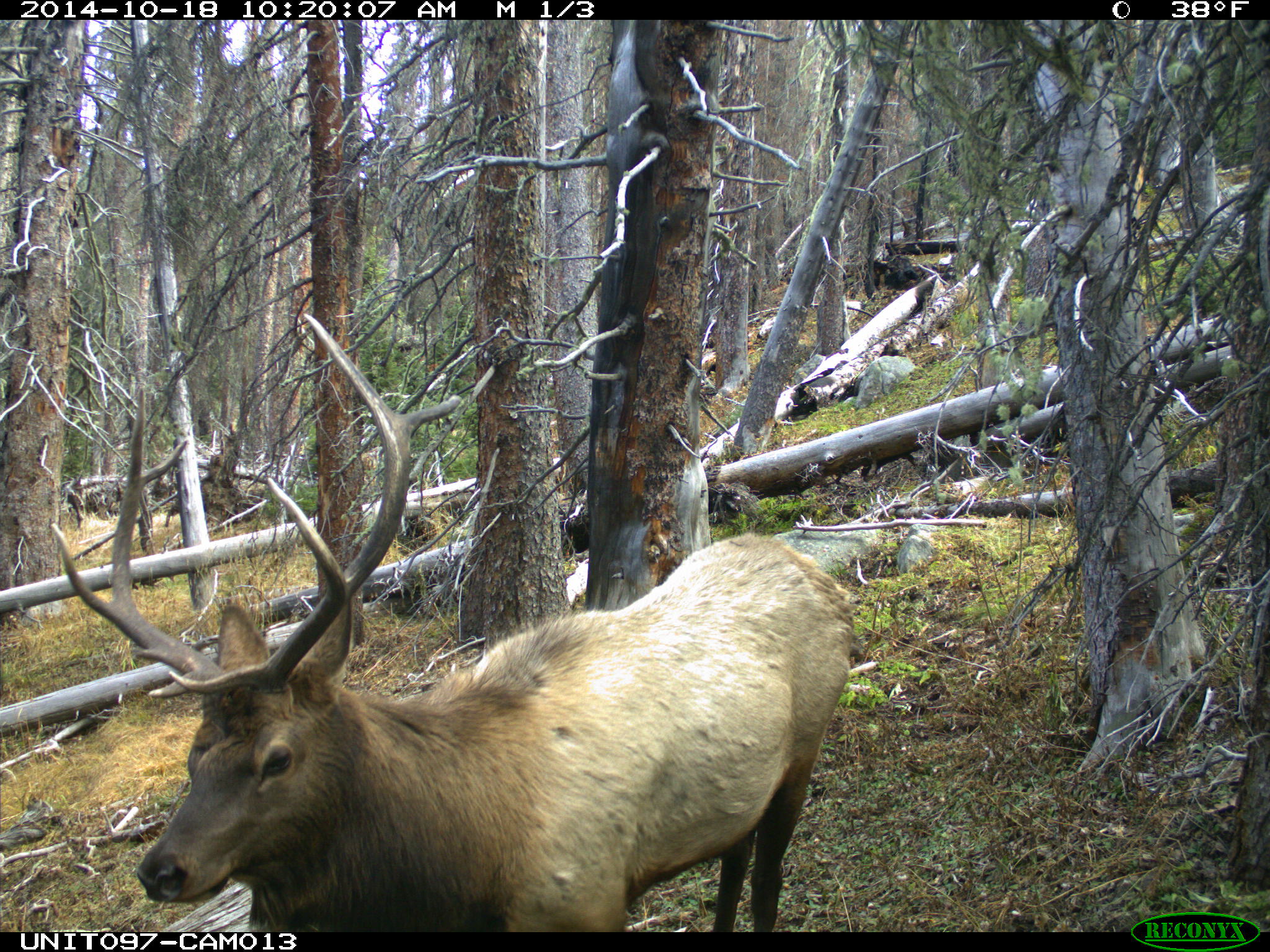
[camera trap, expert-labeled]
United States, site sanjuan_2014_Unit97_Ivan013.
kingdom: Animalia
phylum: Chordata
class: Mammalia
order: Artiodactyla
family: Cervidae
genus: Cervus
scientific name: Cervus elaphus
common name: red deer